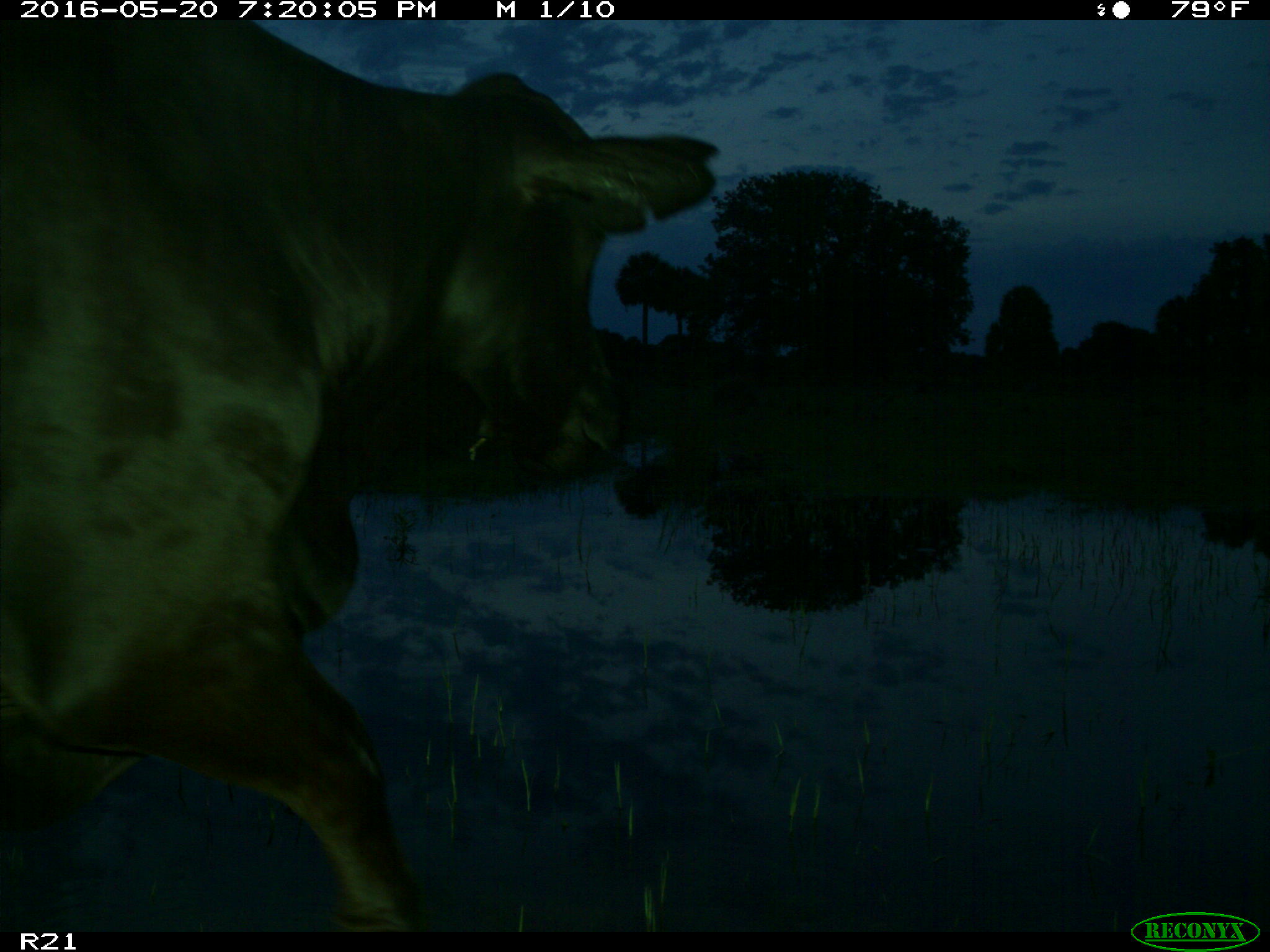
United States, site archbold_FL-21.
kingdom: Animalia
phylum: Chordata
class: Mammalia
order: Artiodactyla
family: Bovidae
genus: Bos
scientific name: Bos taurus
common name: domestic cow